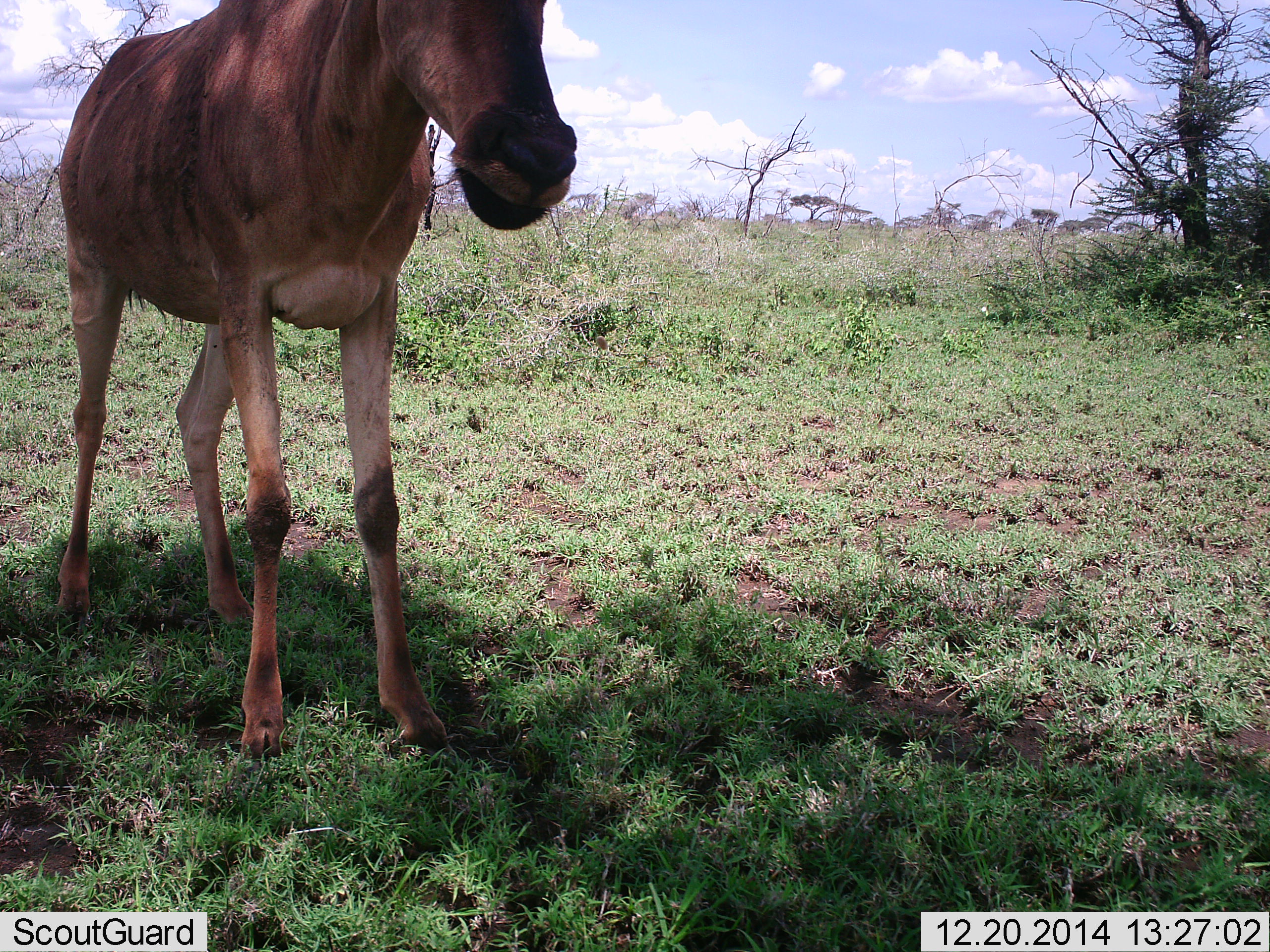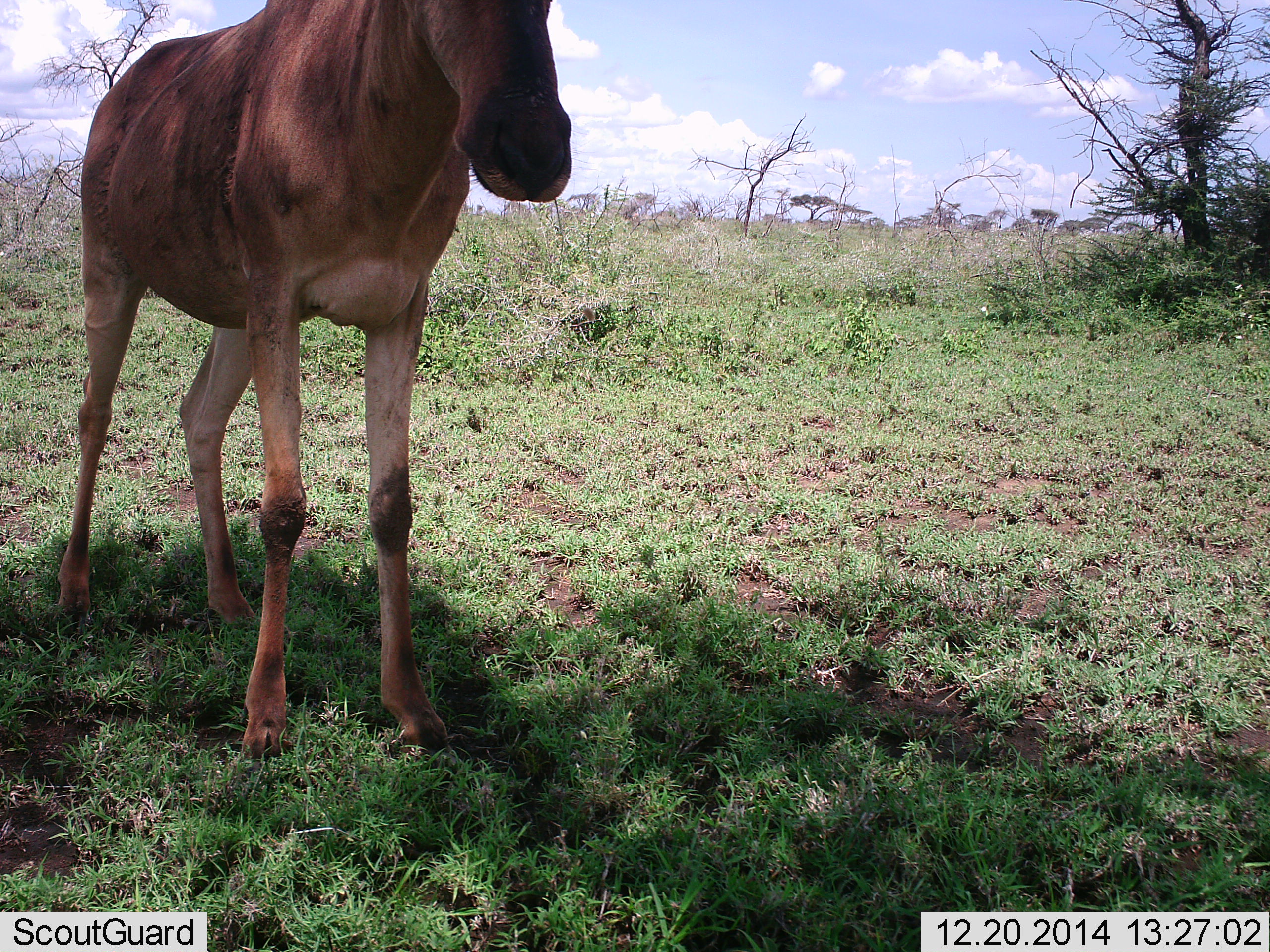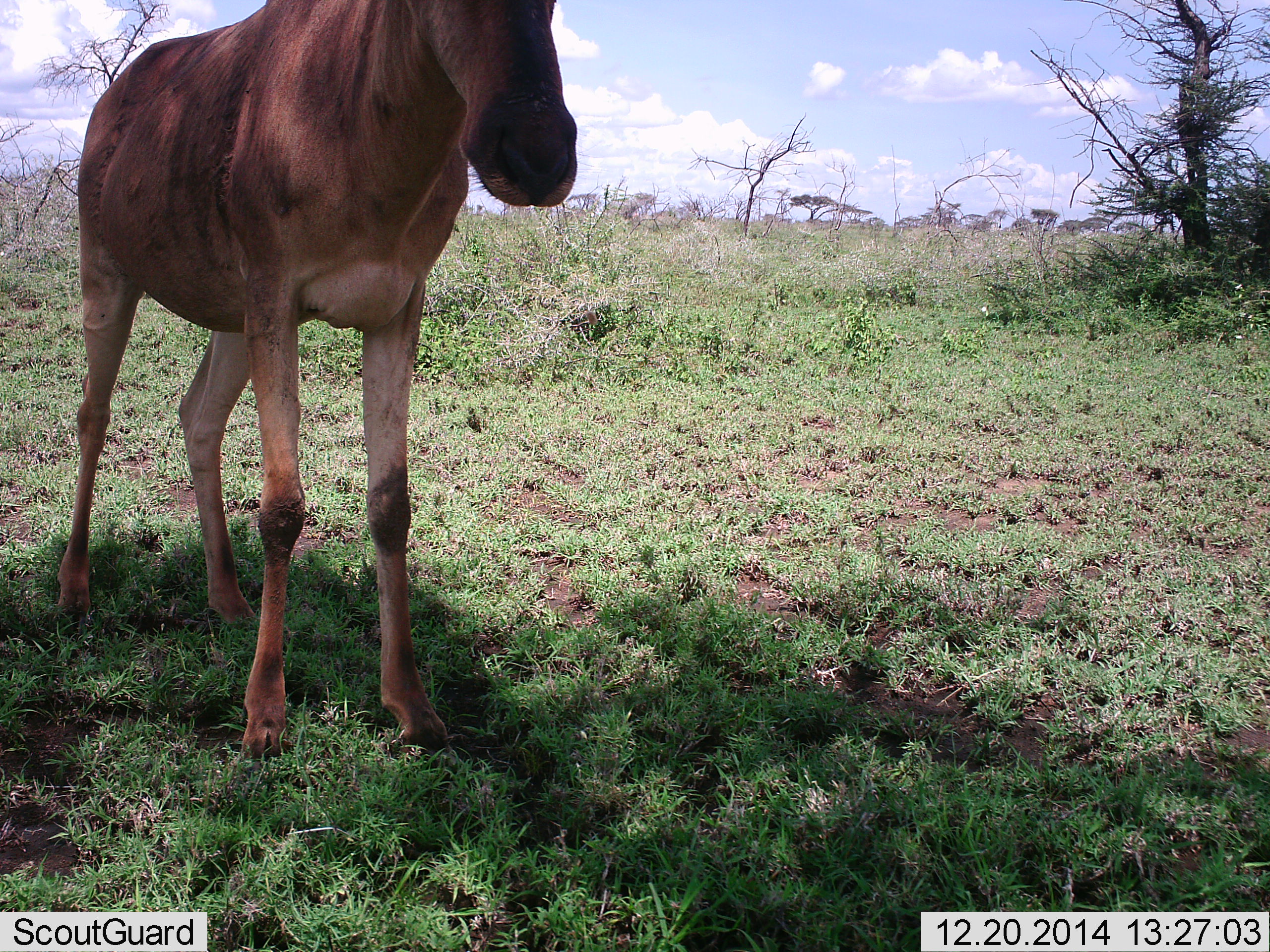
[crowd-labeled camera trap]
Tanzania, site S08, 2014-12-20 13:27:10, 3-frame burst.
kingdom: Animalia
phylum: Chordata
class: Mammalia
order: Artiodactyla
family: Bovidae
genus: Alcelaphus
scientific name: Alcelaphus buselaphus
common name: hartebeest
Hartebeest (Alcelaphus buselaphus), count 1. Behavior (volunteer vote fractions): standing 100%, resting 0%, moving 0%, interacting 0%. Young present (vote fraction): 0%. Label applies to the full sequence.